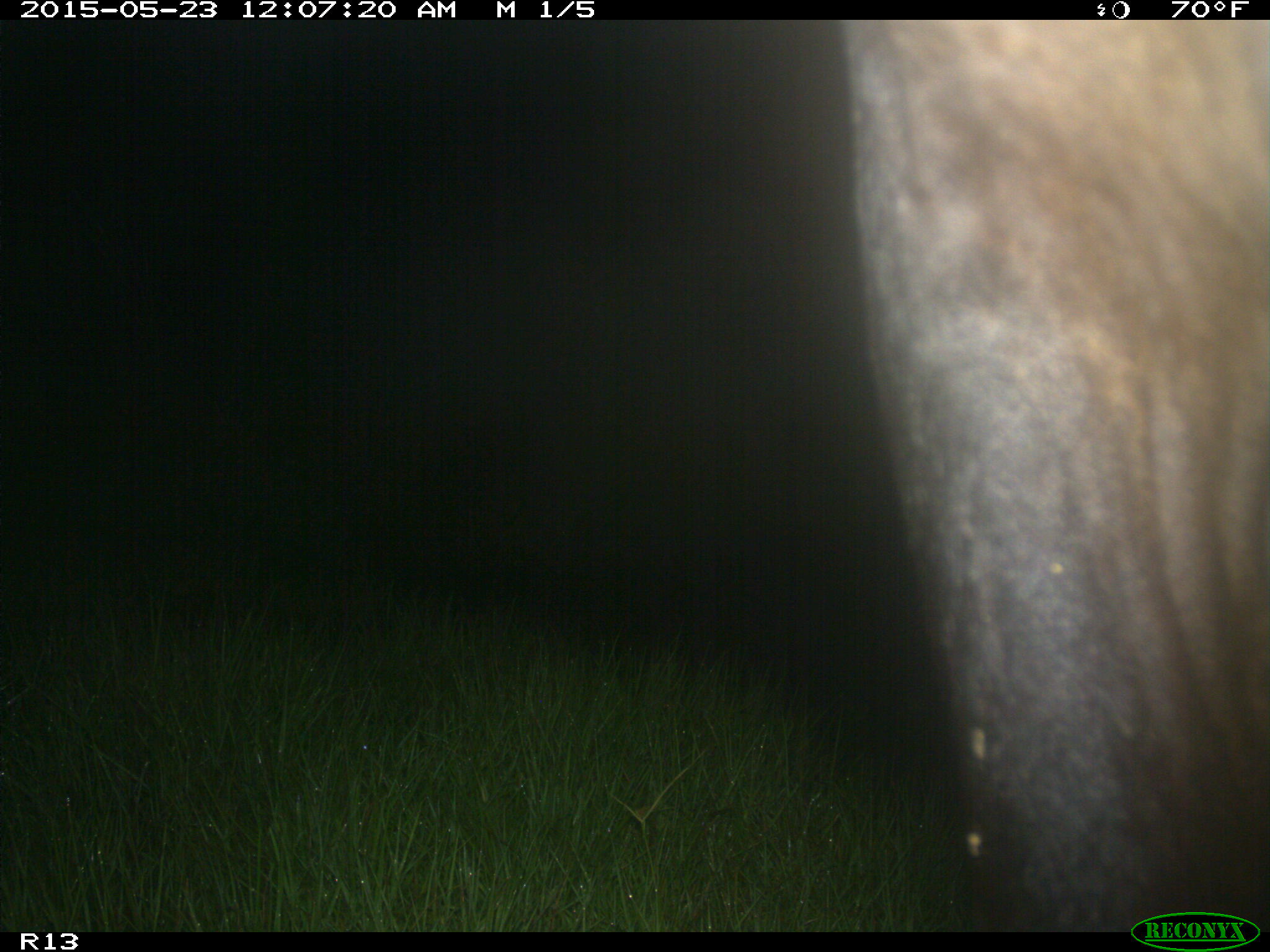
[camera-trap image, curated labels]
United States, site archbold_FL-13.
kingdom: Animalia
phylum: Chordata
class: Mammalia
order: Artiodactyla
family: Bovidae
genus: Bos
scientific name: Bos taurus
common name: domestic cow